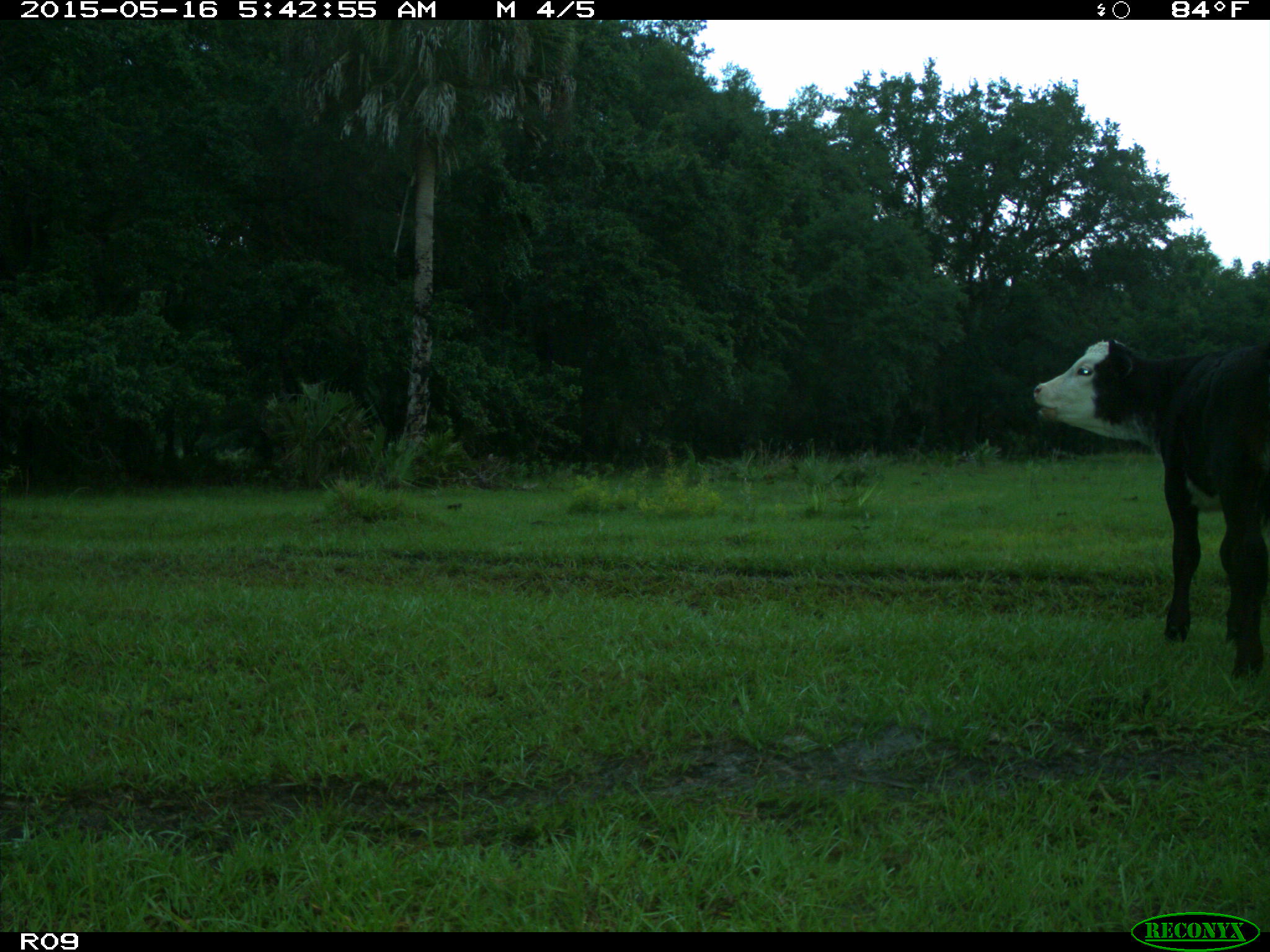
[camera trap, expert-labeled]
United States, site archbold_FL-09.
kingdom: Animalia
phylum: Chordata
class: Mammalia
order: Artiodactyla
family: Bovidae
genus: Bos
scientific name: Bos taurus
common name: domestic cow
Bos taurus (domestic cow).